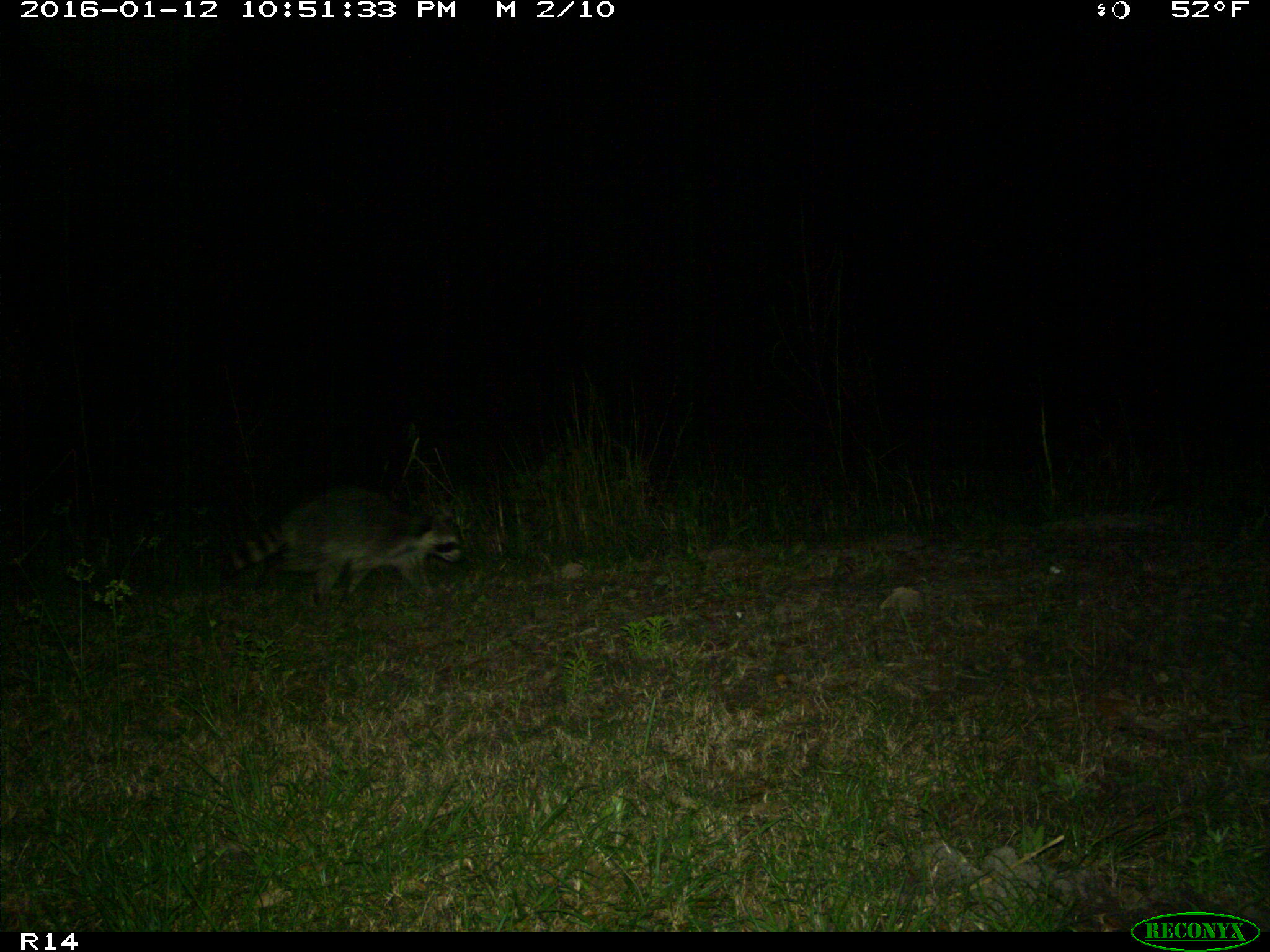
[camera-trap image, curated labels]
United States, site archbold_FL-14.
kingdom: Animalia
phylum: Chordata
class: Mammalia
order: Carnivora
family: Procyonidae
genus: Procyon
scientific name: Procyon lotor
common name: common raccoon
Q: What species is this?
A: Procyon lotor (common raccoon).